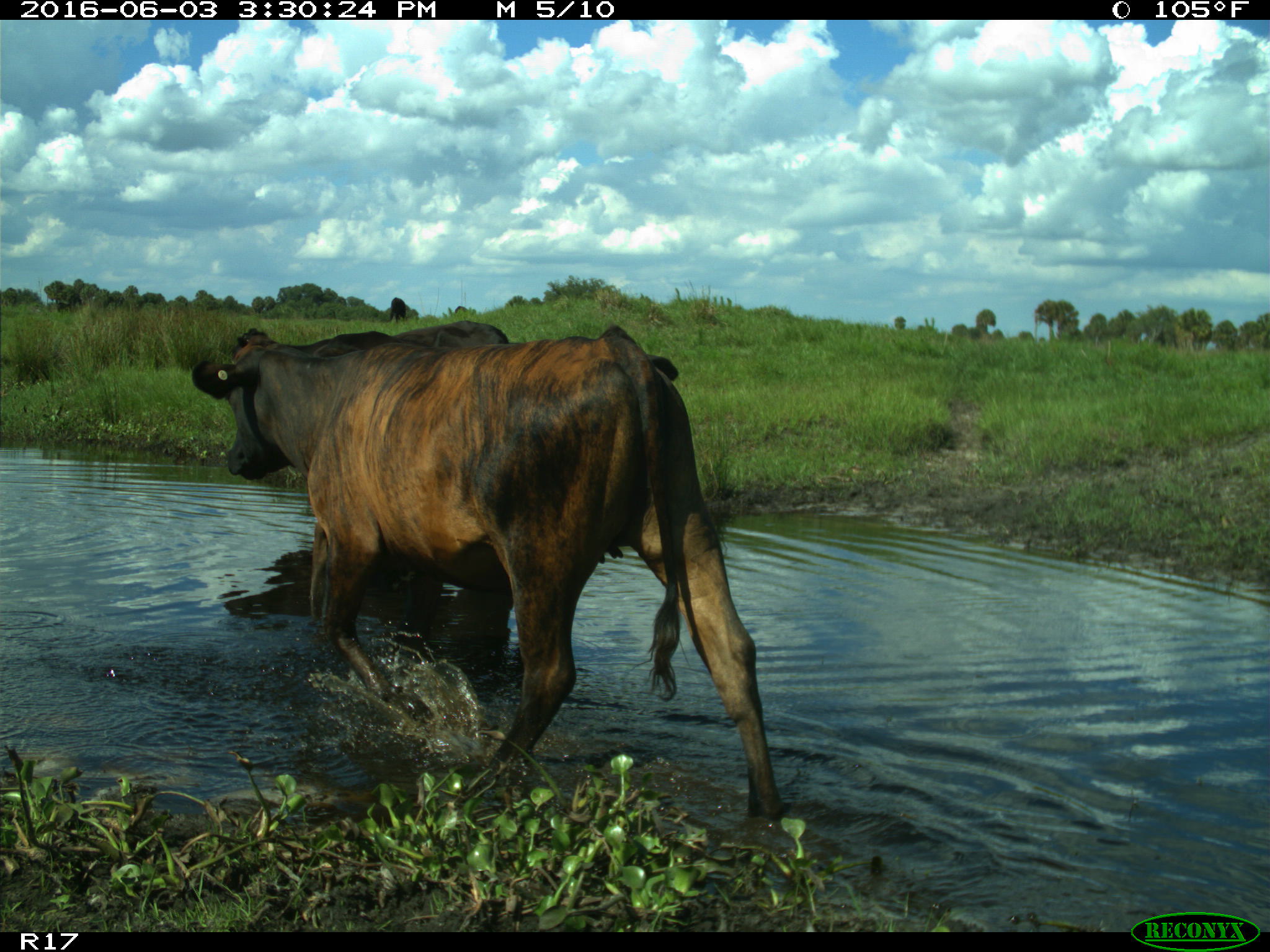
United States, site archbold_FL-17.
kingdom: Animalia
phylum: Chordata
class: Mammalia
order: Artiodactyla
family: Bovidae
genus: Bos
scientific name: Bos taurus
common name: domestic cow